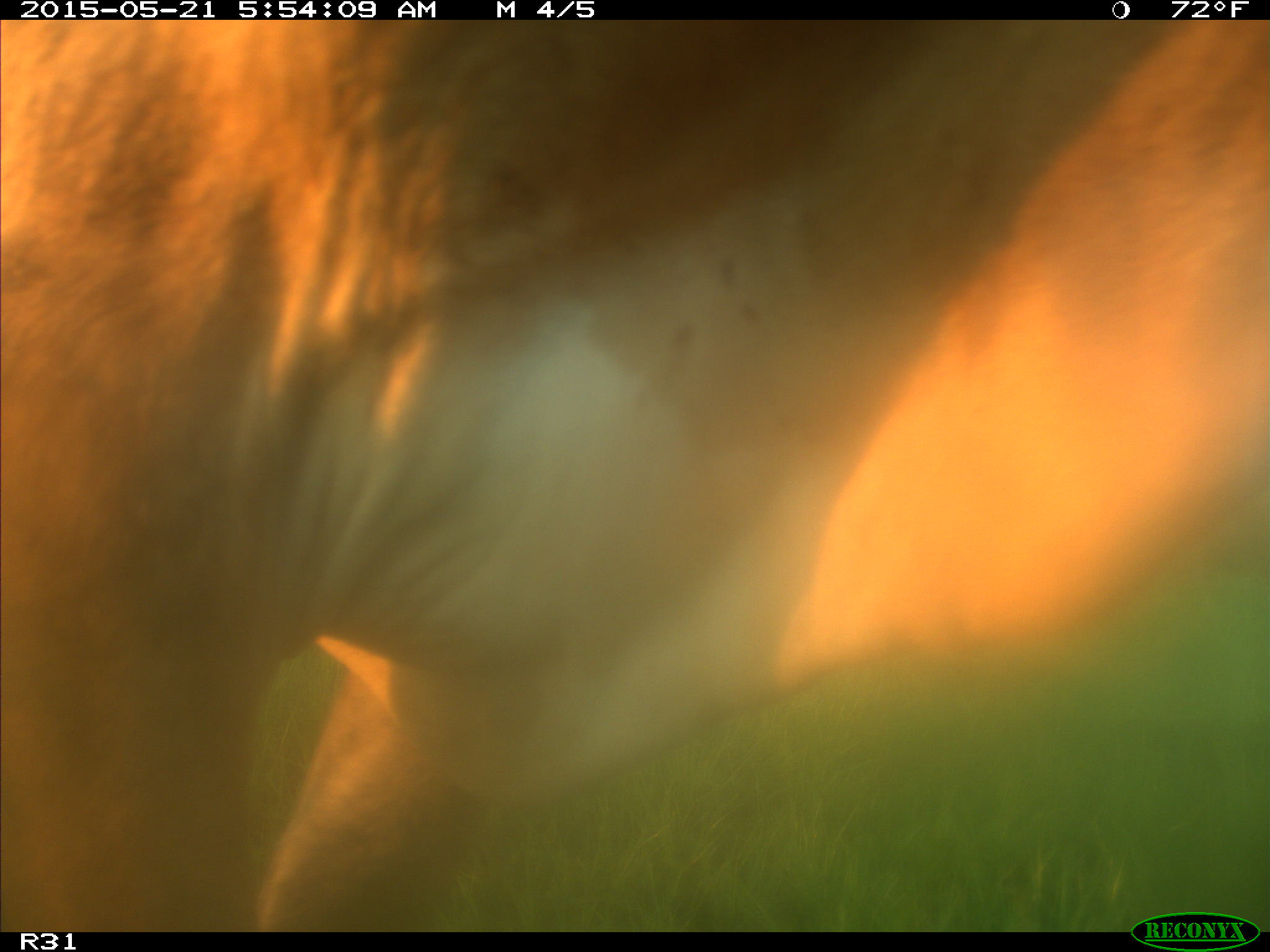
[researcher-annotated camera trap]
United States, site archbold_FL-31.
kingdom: Animalia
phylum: Chordata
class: Mammalia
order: Artiodactyla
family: Bovidae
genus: Bos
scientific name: Bos taurus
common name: domestic cow